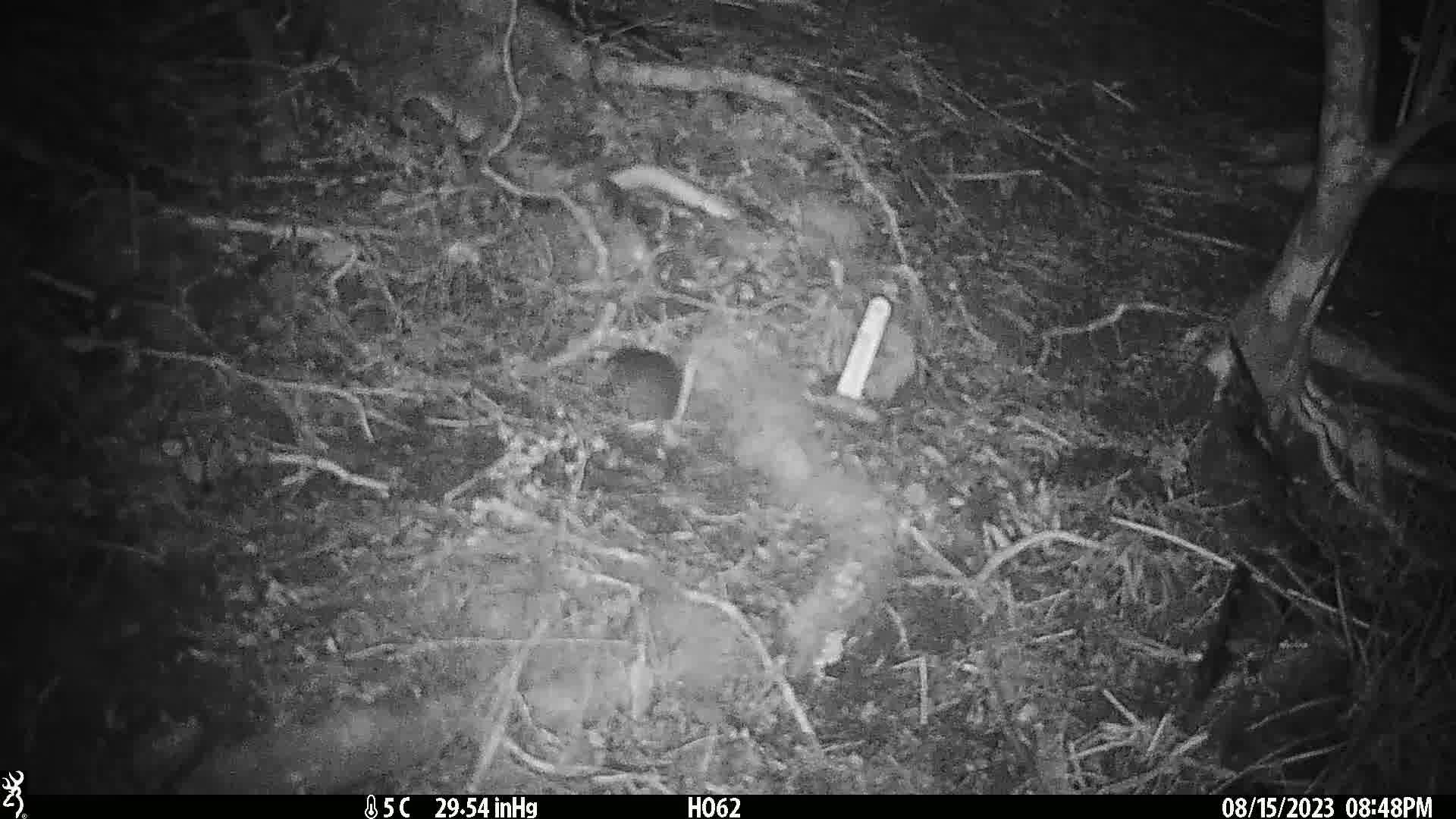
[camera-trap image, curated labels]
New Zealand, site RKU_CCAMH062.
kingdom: Animalia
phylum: Chordata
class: Mammalia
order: Rodentia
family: Muridae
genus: Rattus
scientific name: Rattus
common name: rat